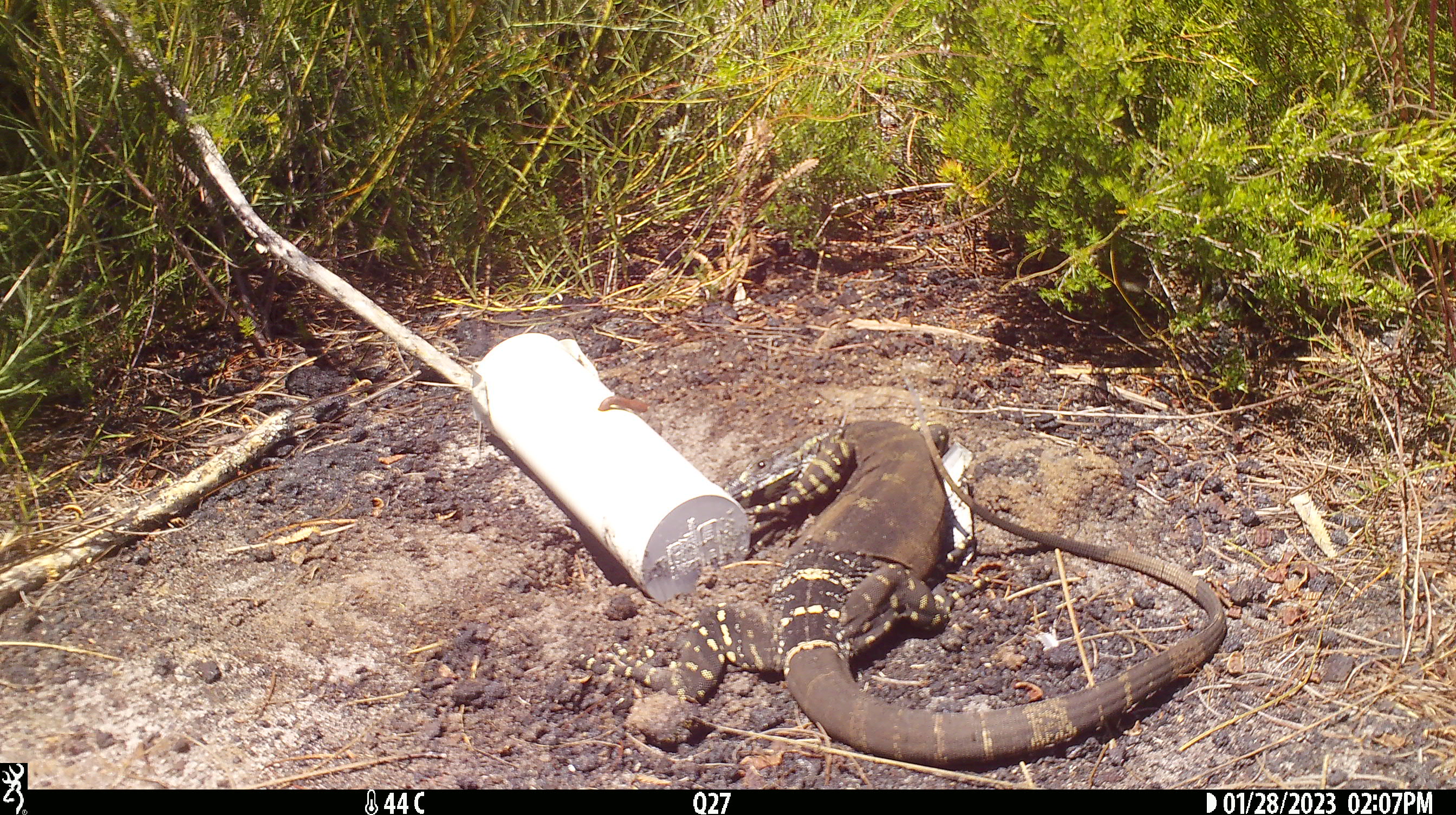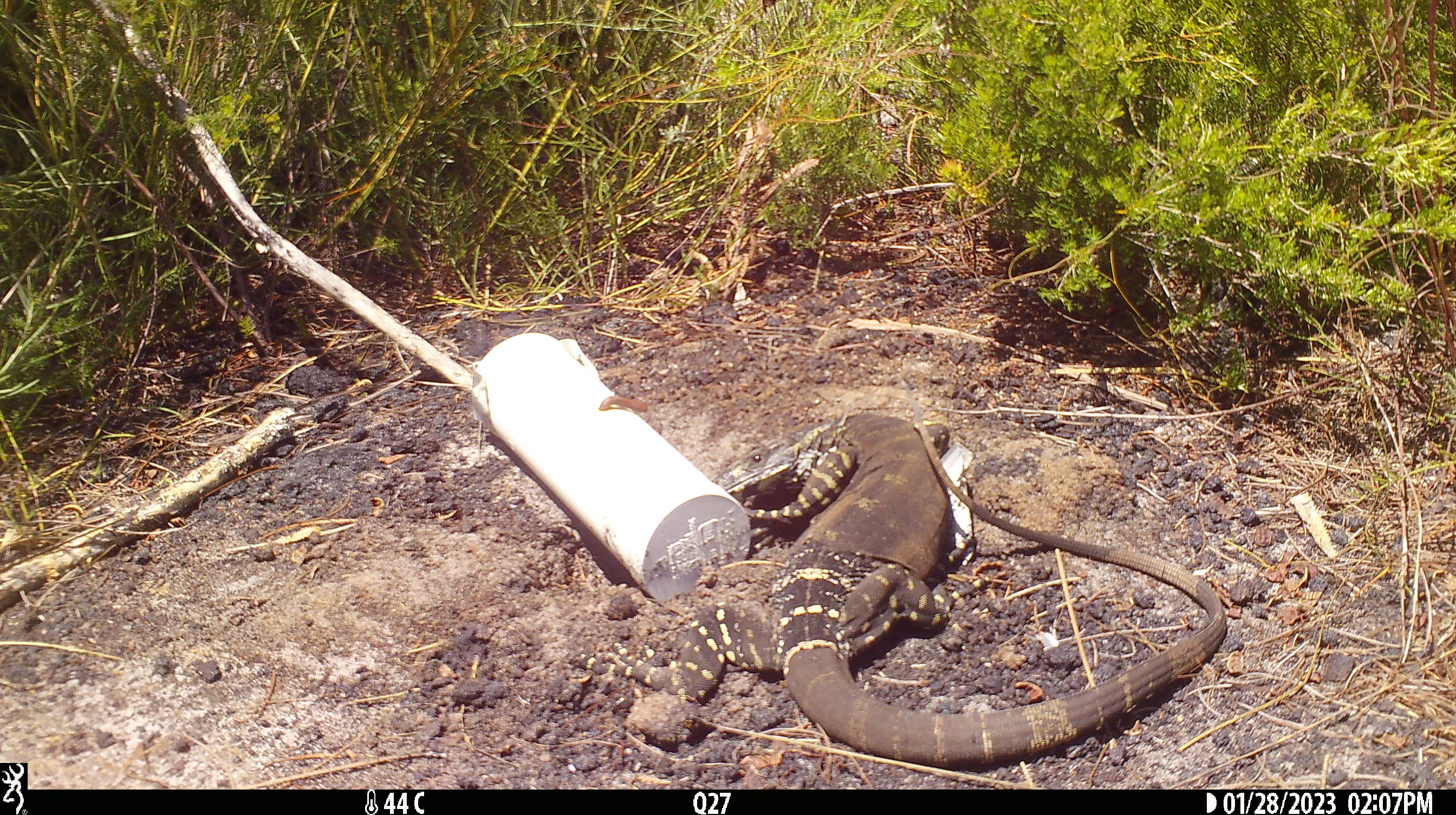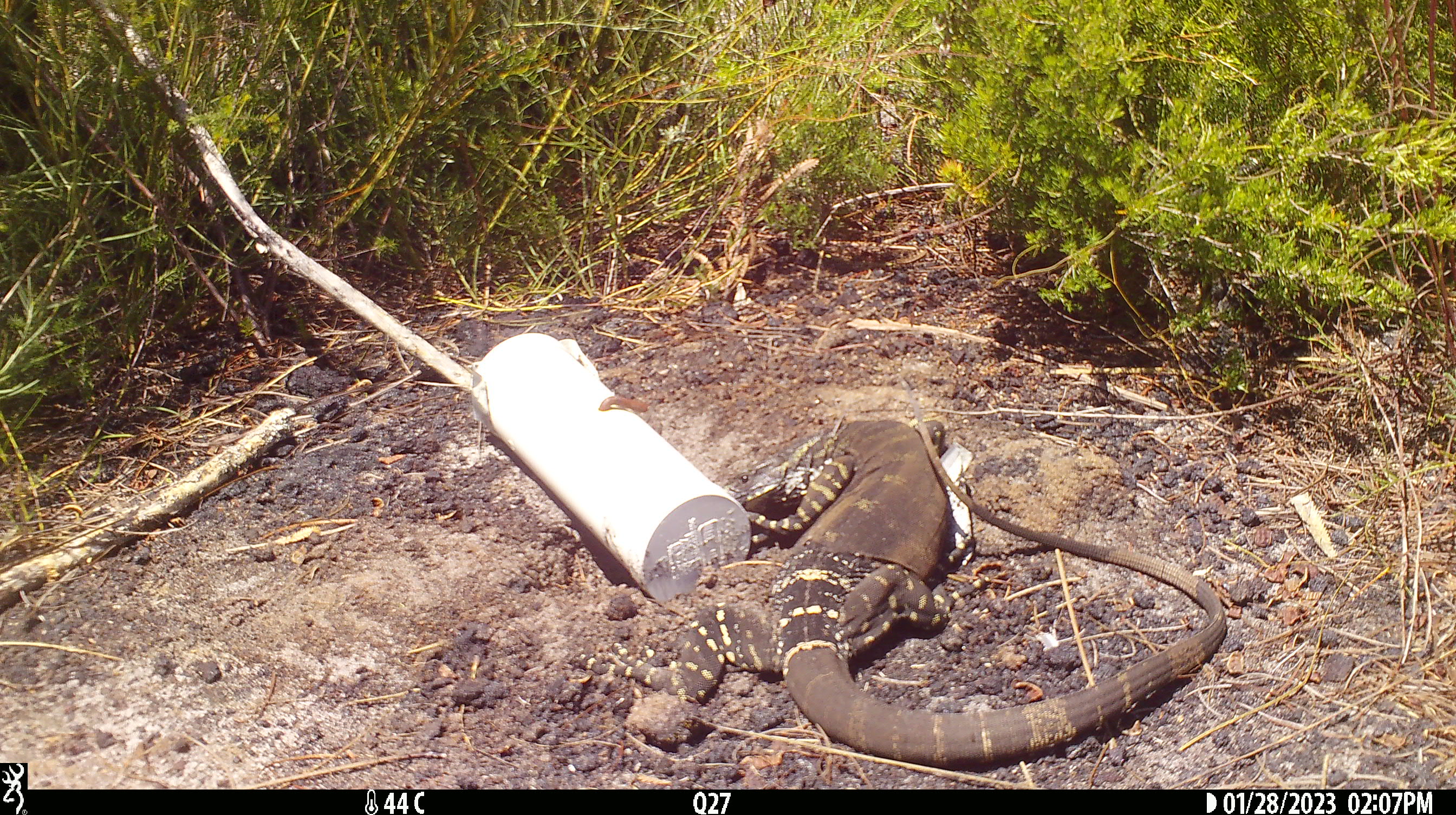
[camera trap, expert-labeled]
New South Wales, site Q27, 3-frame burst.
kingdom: Animalia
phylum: Chordata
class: Reptilia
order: Squamata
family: Varanidae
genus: Varanus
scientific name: Varanus varius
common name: lace monitor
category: goanna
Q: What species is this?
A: Goanna (lace monitor) (Varanus varius).